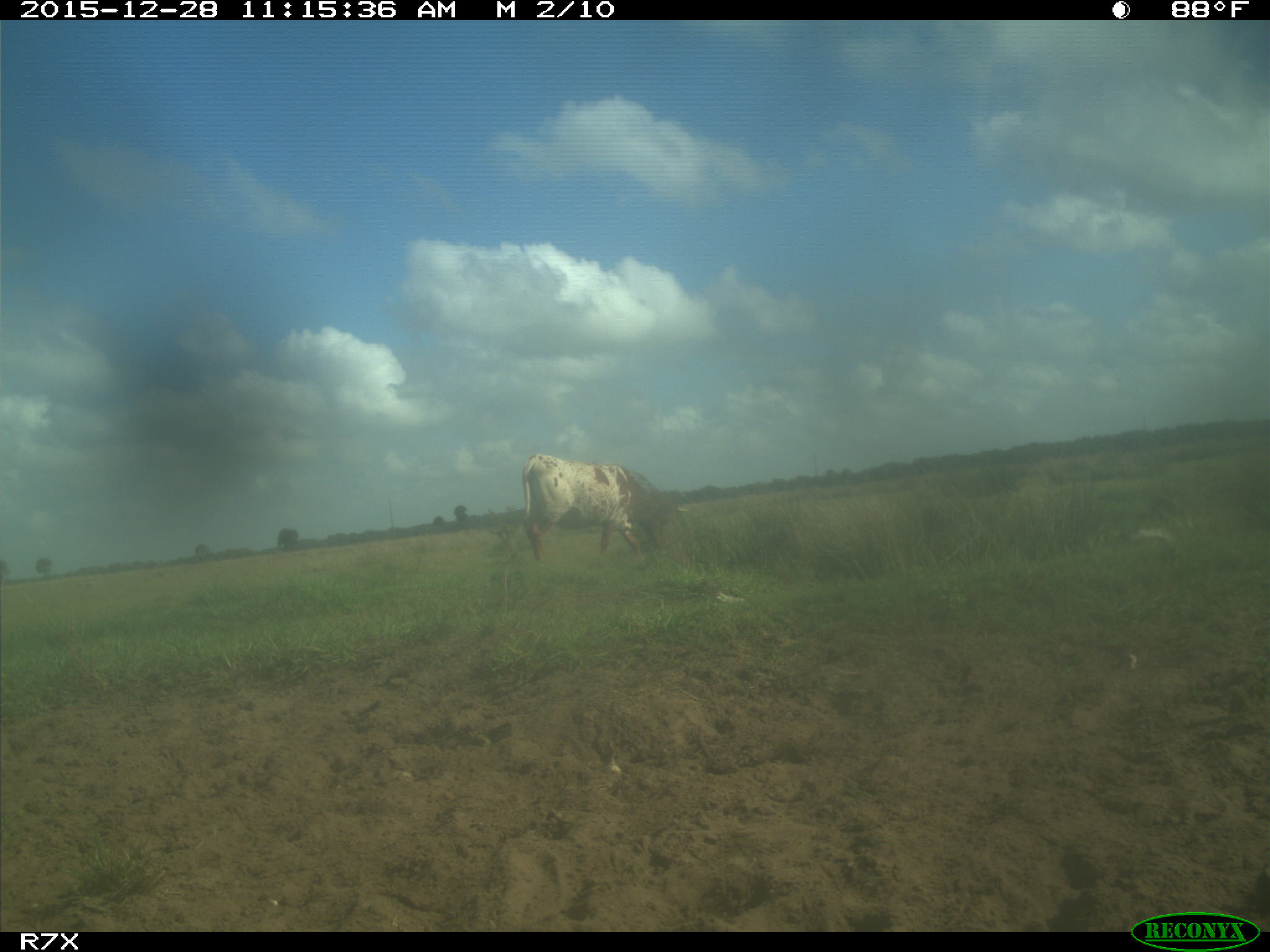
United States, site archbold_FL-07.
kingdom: Animalia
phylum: Chordata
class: Mammalia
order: Artiodactyla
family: Bovidae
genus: Bos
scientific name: Bos taurus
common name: domestic cow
Bos taurus (domestic cow).